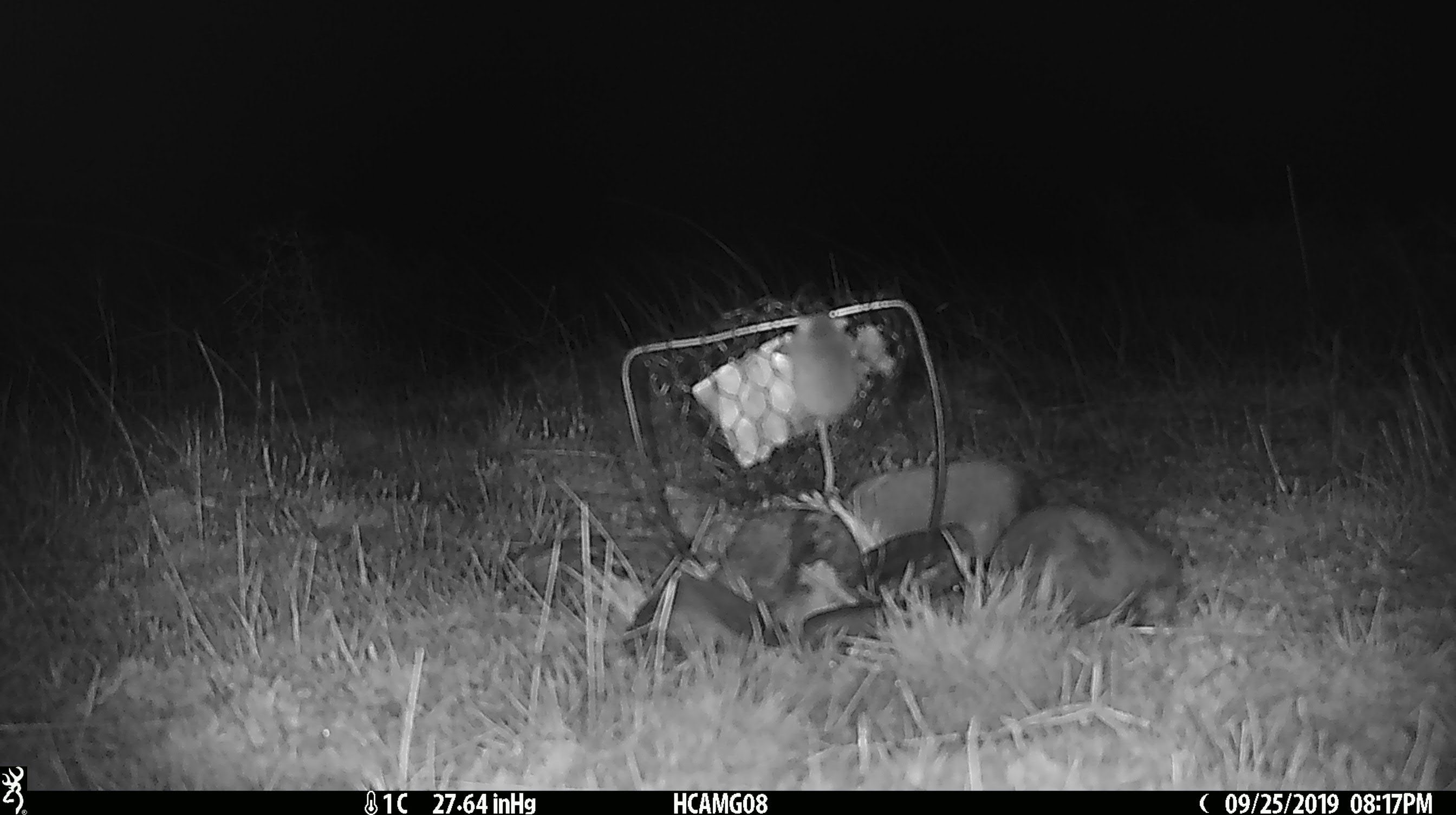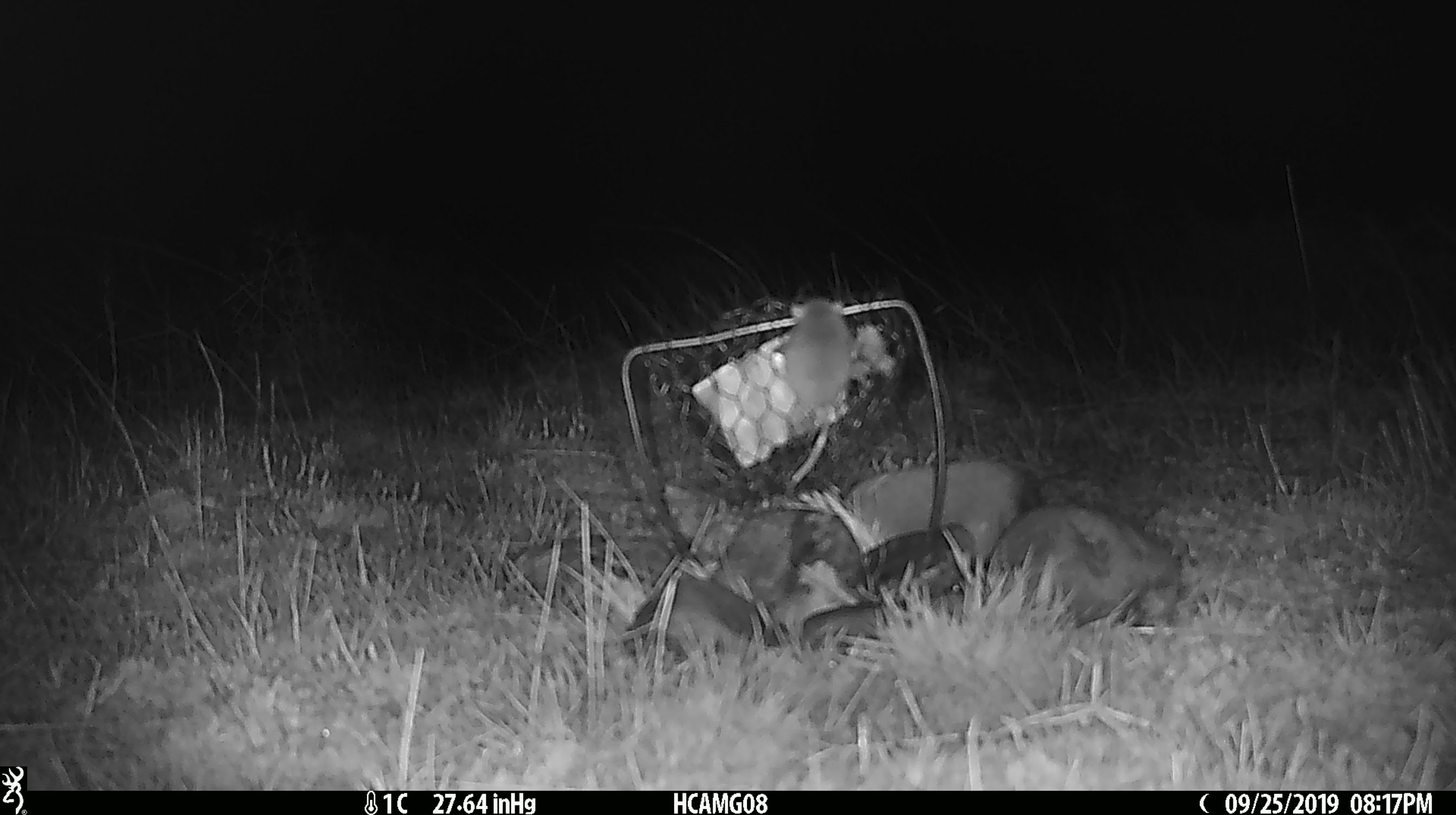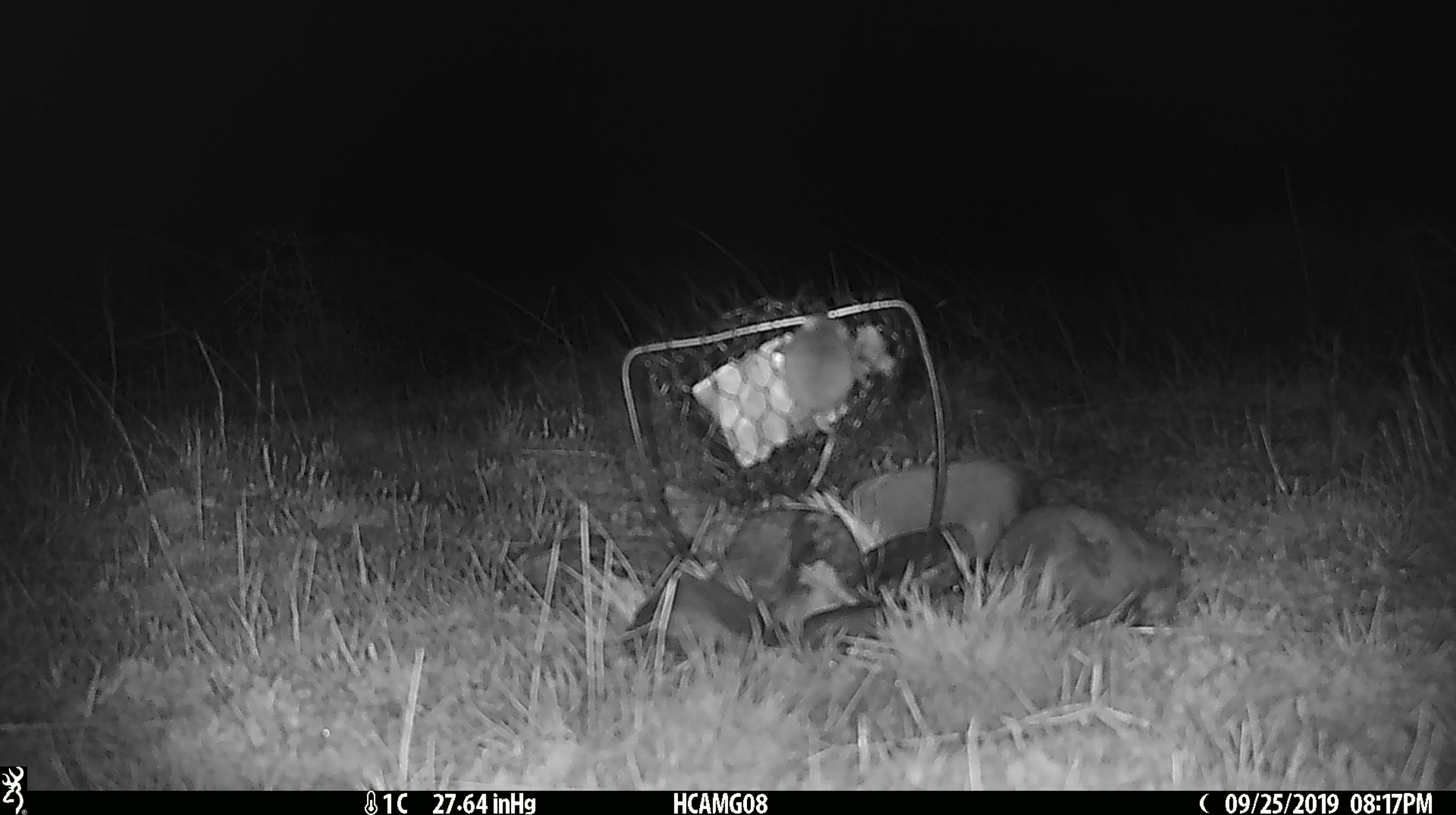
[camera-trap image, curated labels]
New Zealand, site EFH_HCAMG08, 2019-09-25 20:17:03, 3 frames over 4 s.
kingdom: Animalia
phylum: Chordata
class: Mammalia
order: Rodentia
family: Muridae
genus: Mus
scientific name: Mus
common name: mouse